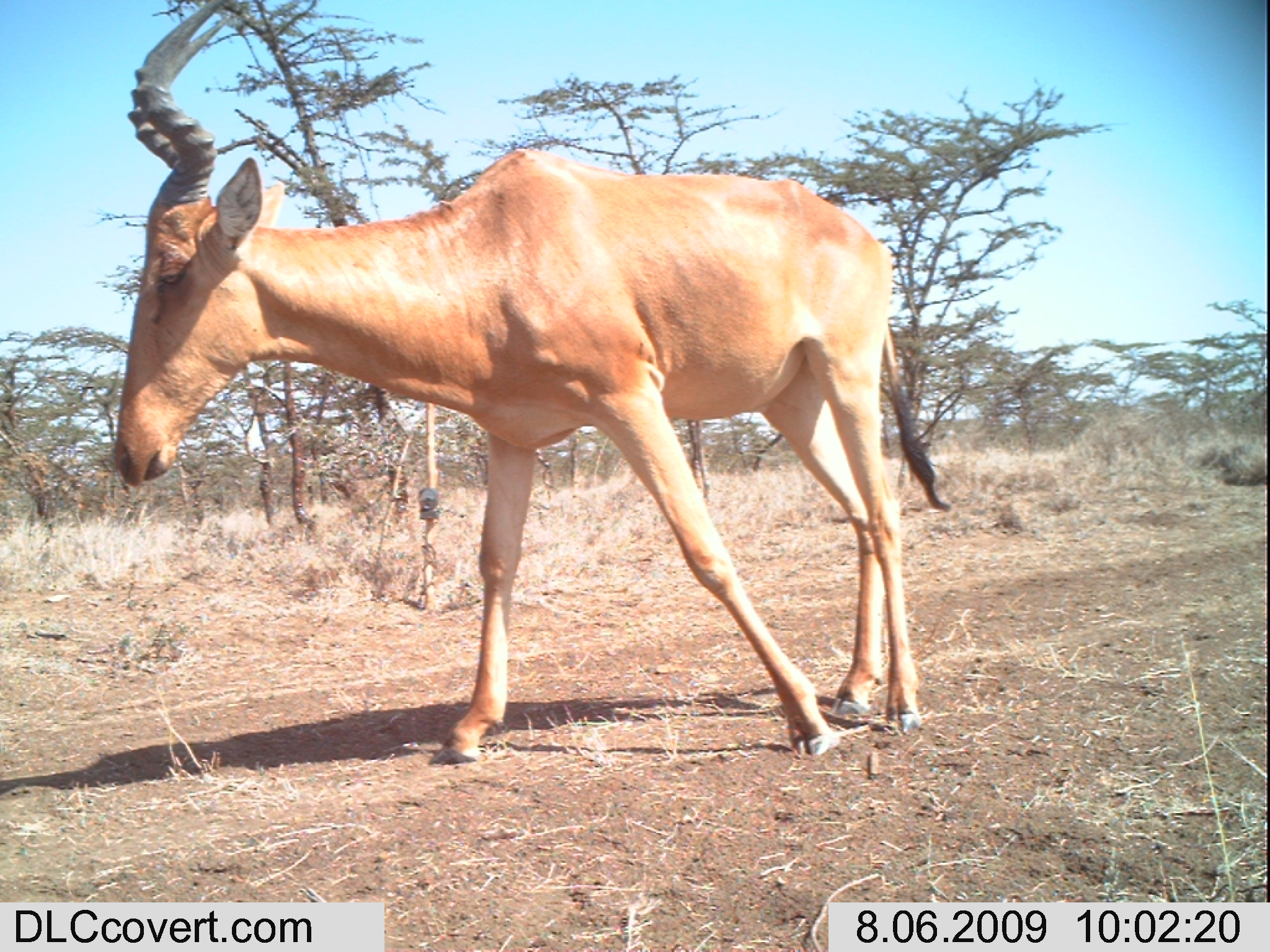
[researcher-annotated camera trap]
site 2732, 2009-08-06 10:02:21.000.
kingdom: Animalia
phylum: Chordata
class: Mammalia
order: Artiodactyla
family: Bovidae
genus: Alcelaphus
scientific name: Alcelaphus buselaphus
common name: hartebeest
Alcelaphus buselaphus (hartebeest), count 1.